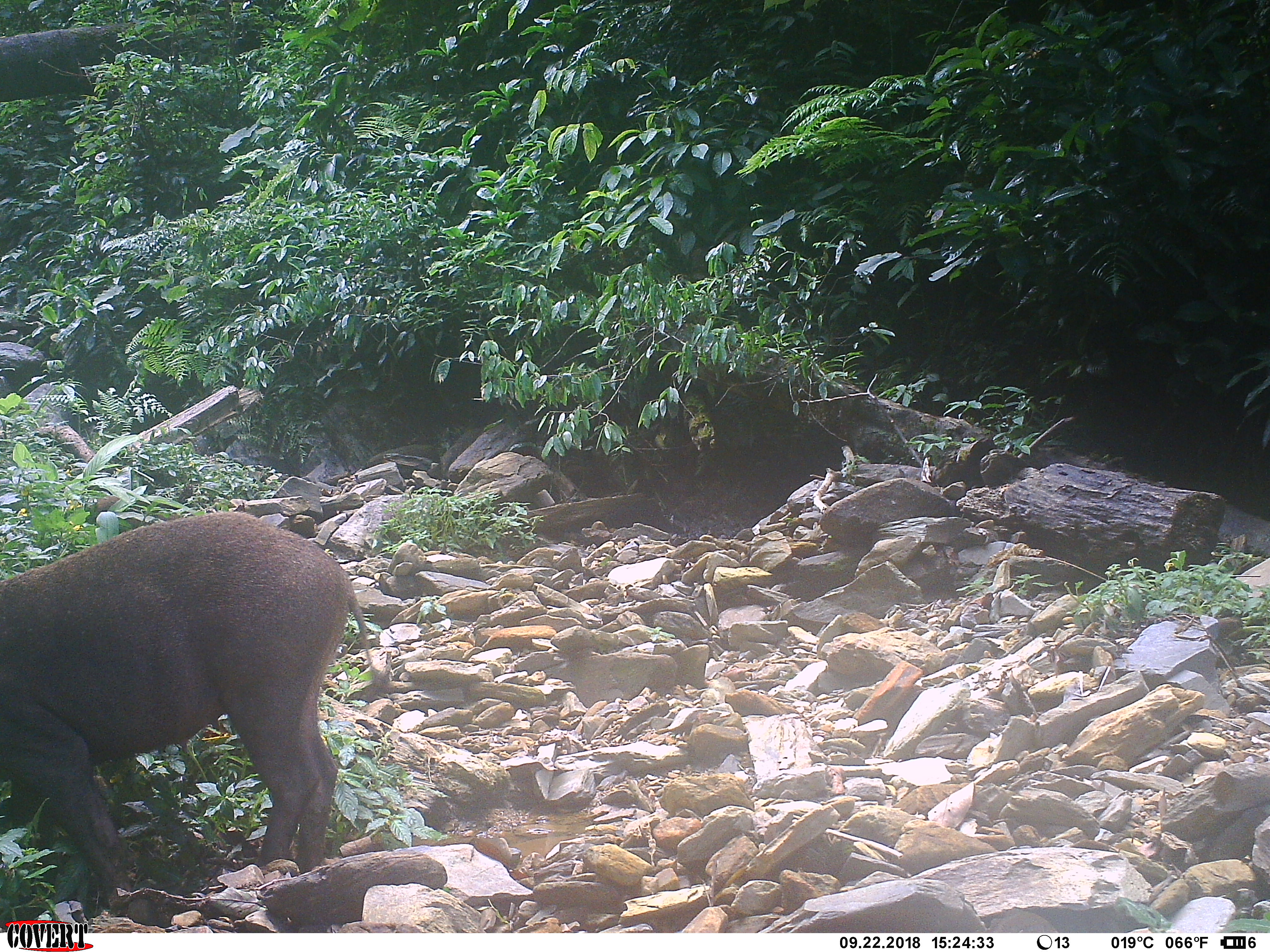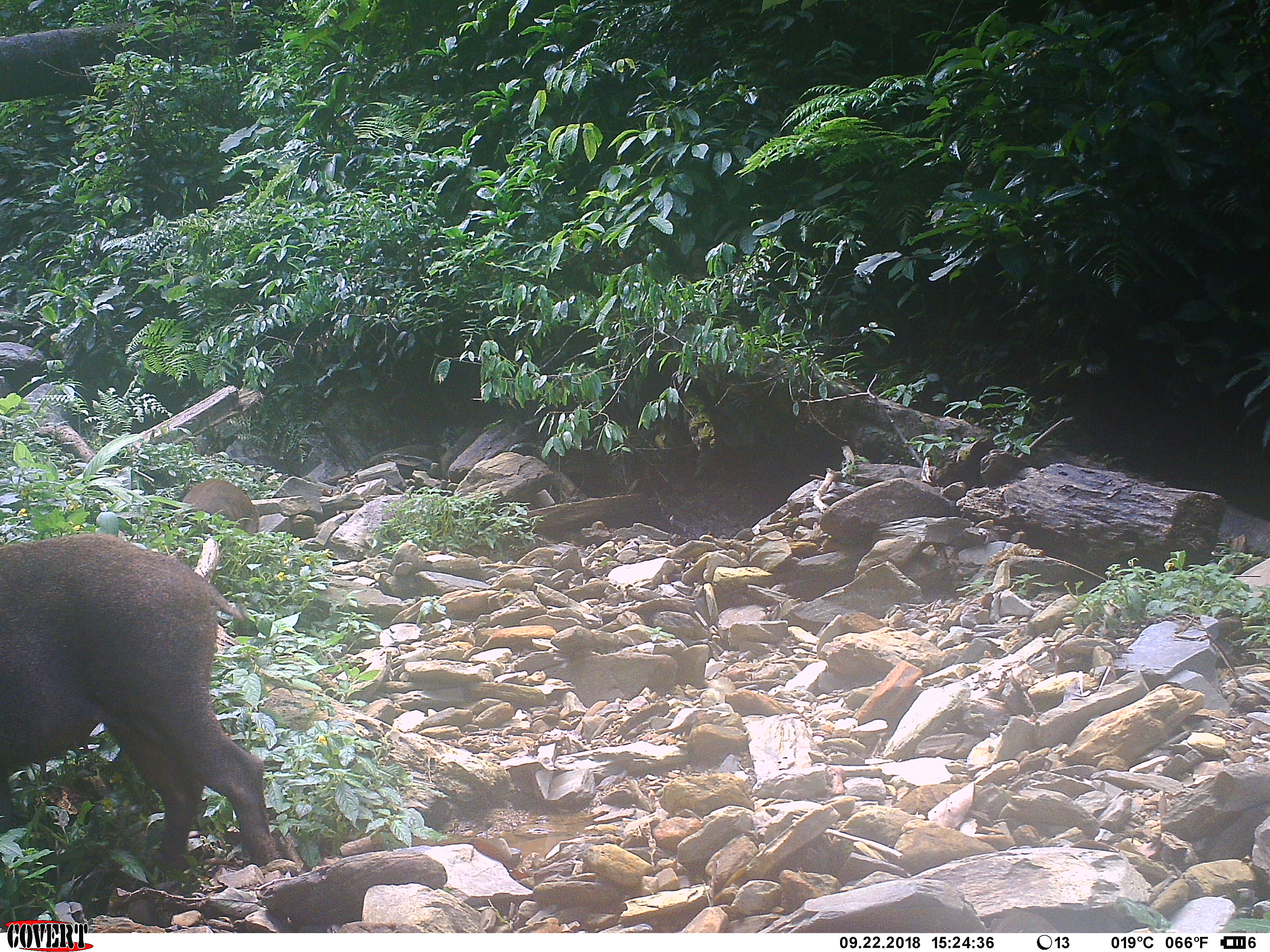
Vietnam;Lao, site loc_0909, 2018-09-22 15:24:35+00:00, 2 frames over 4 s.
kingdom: Animalia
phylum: Chordata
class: Mammalia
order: Artiodactyla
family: Suidae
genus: Sus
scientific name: Sus scrofa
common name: eurasian wild pig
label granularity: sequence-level